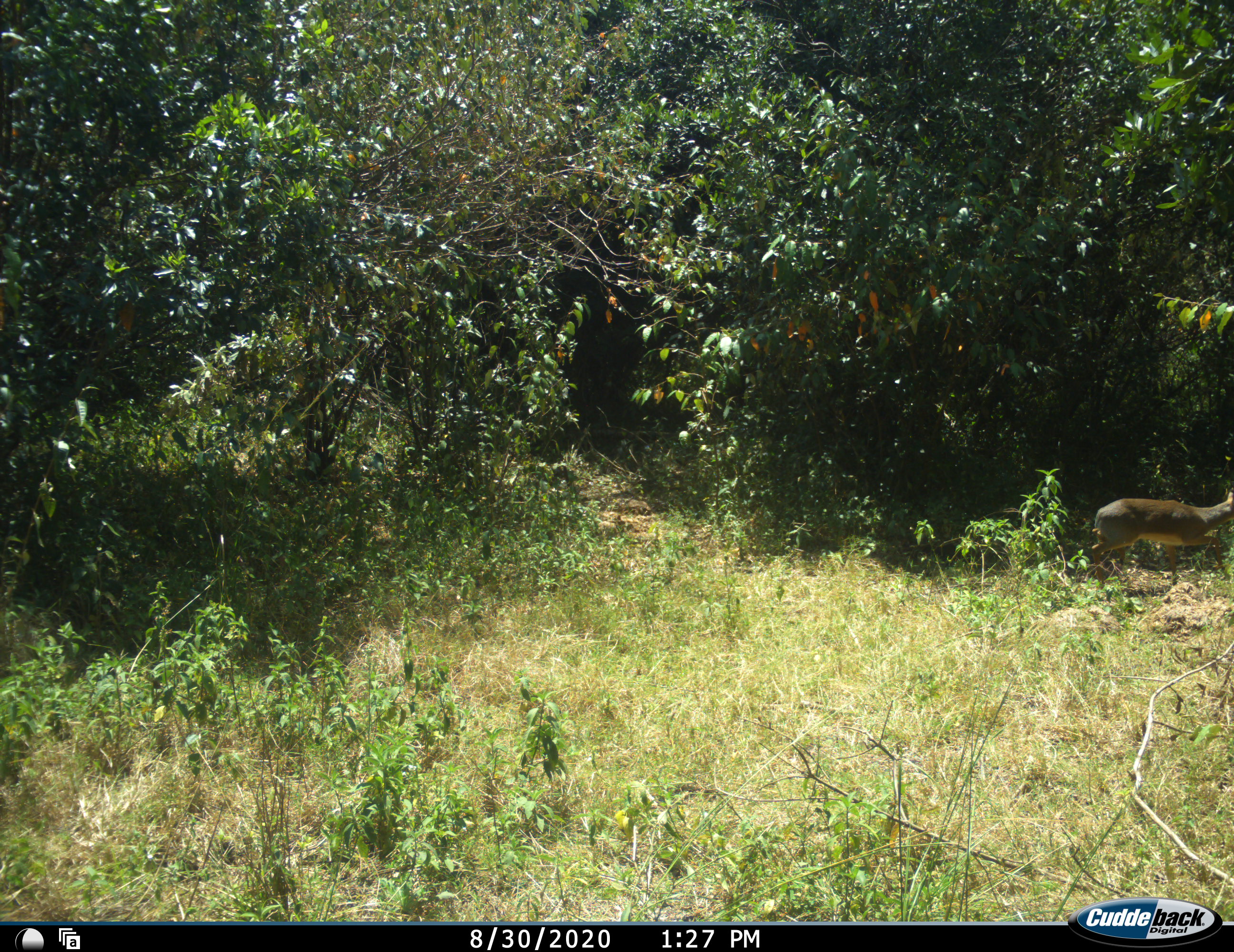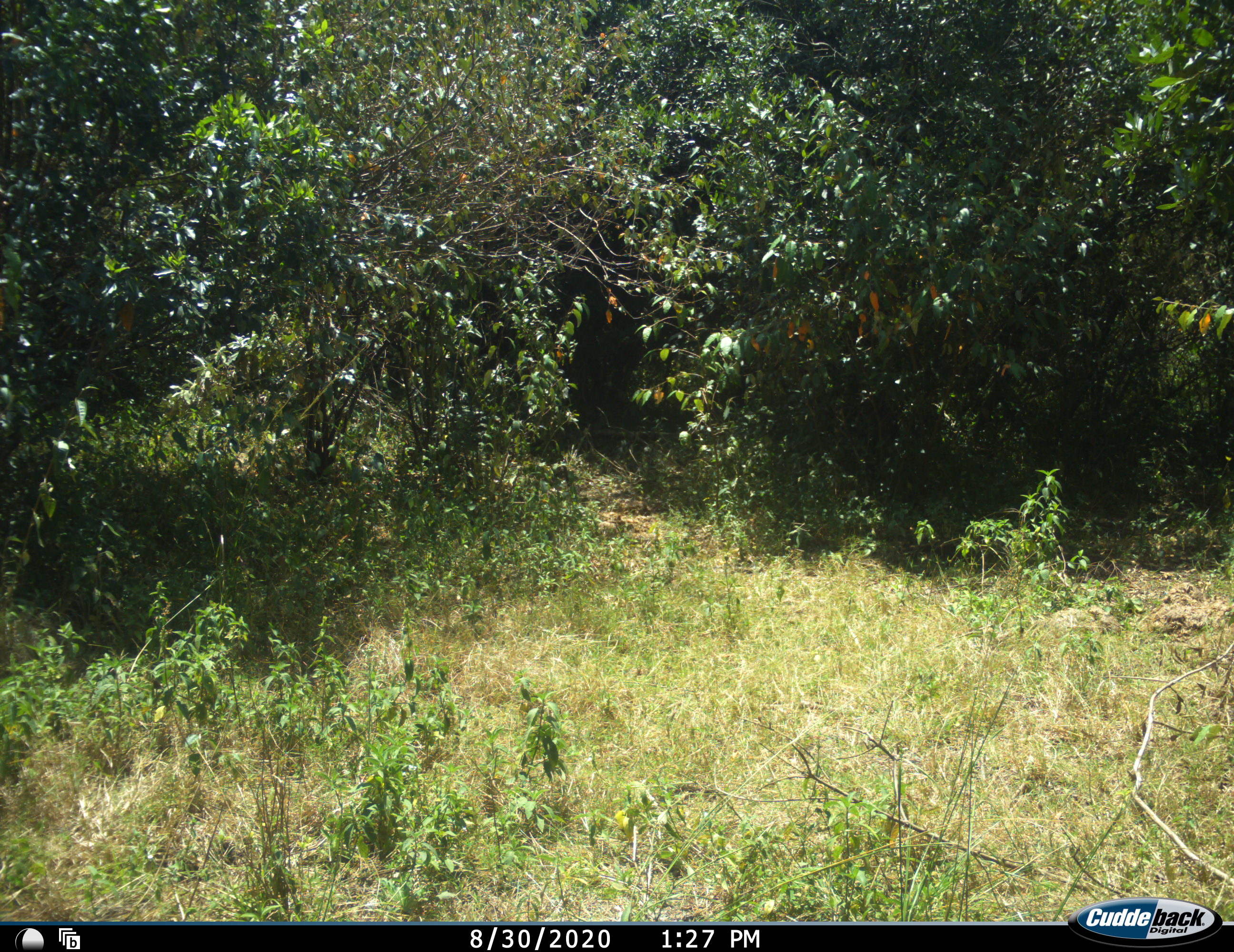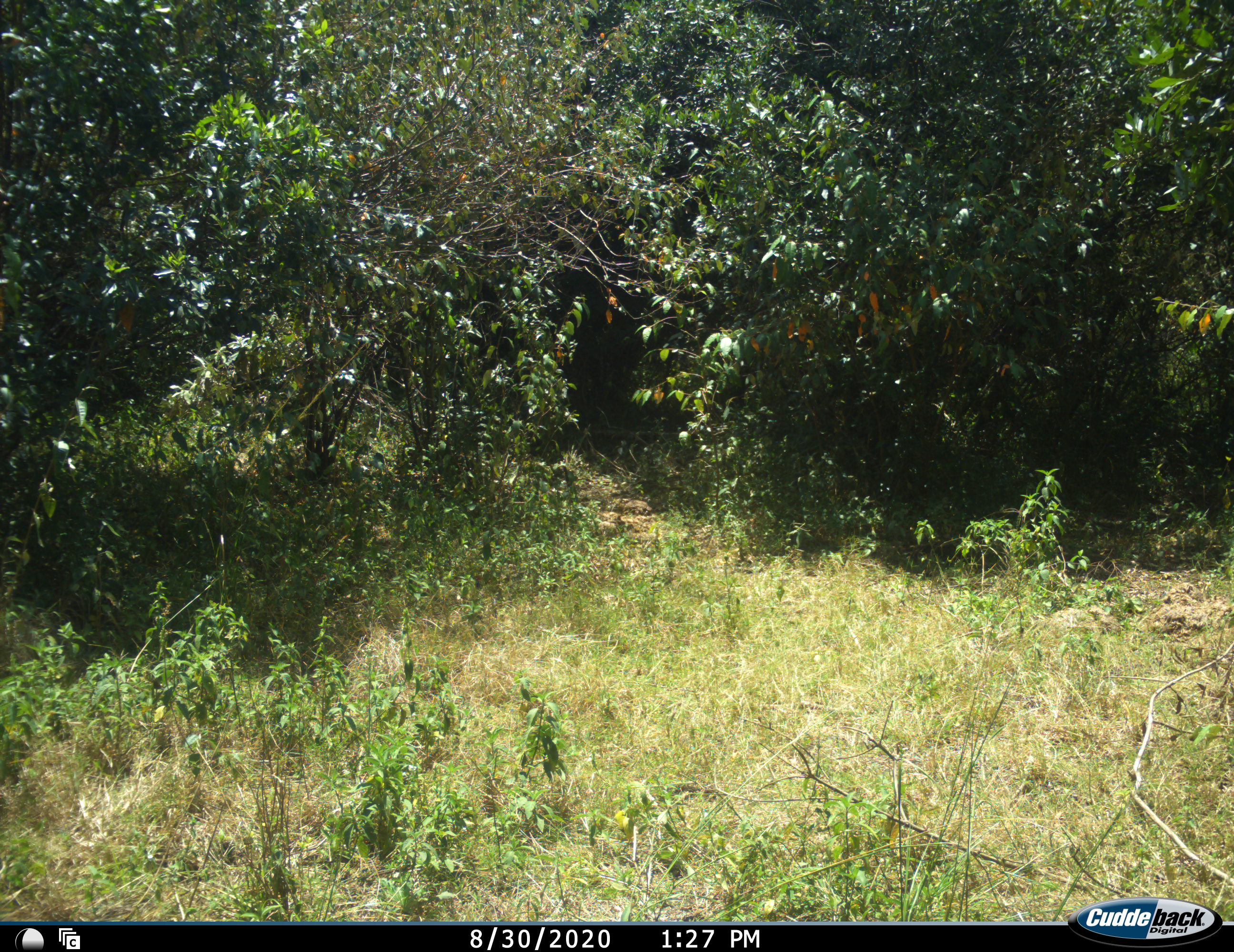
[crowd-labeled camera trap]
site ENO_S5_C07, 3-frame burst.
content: unidentified animal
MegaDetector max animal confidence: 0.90